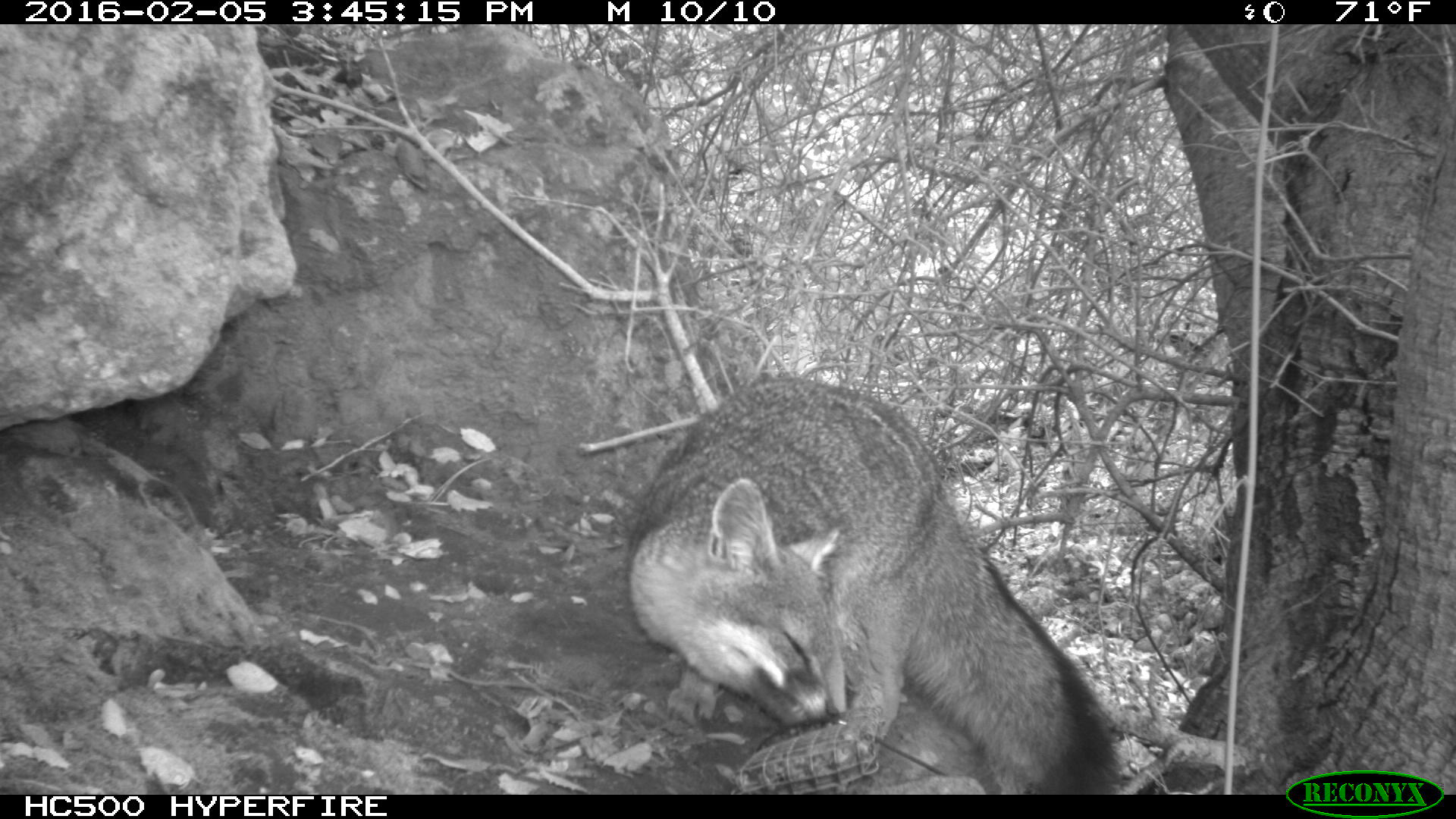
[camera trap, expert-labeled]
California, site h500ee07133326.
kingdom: Animalia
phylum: Chordata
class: Mammalia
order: Carnivora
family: Canidae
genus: Urocyon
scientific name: Urocyon littoralis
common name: island fox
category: fox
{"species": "fox (island fox) (Urocyon littoralis)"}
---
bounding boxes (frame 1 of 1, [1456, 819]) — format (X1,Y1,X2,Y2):
fox: (627,377,1120,792)